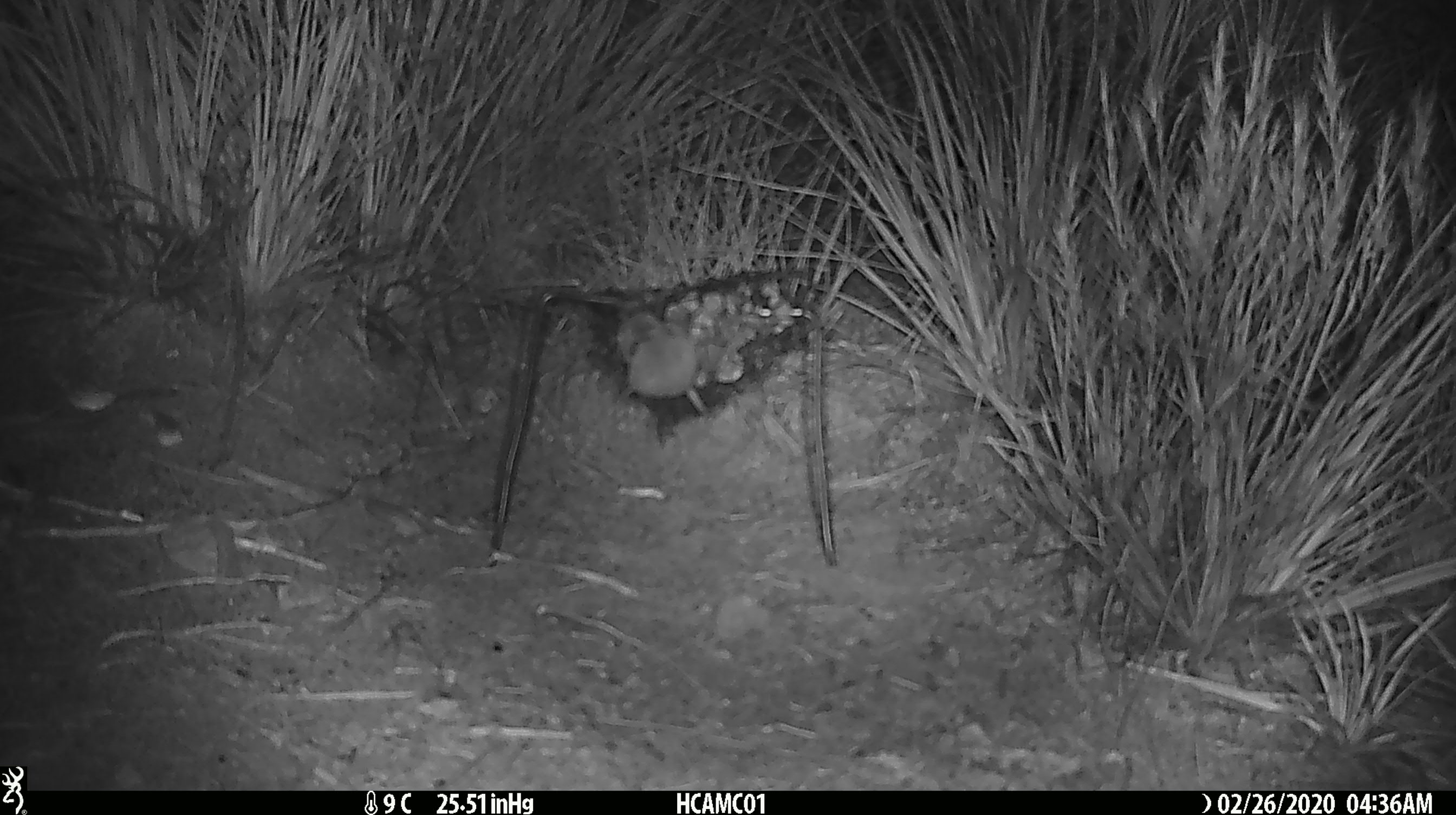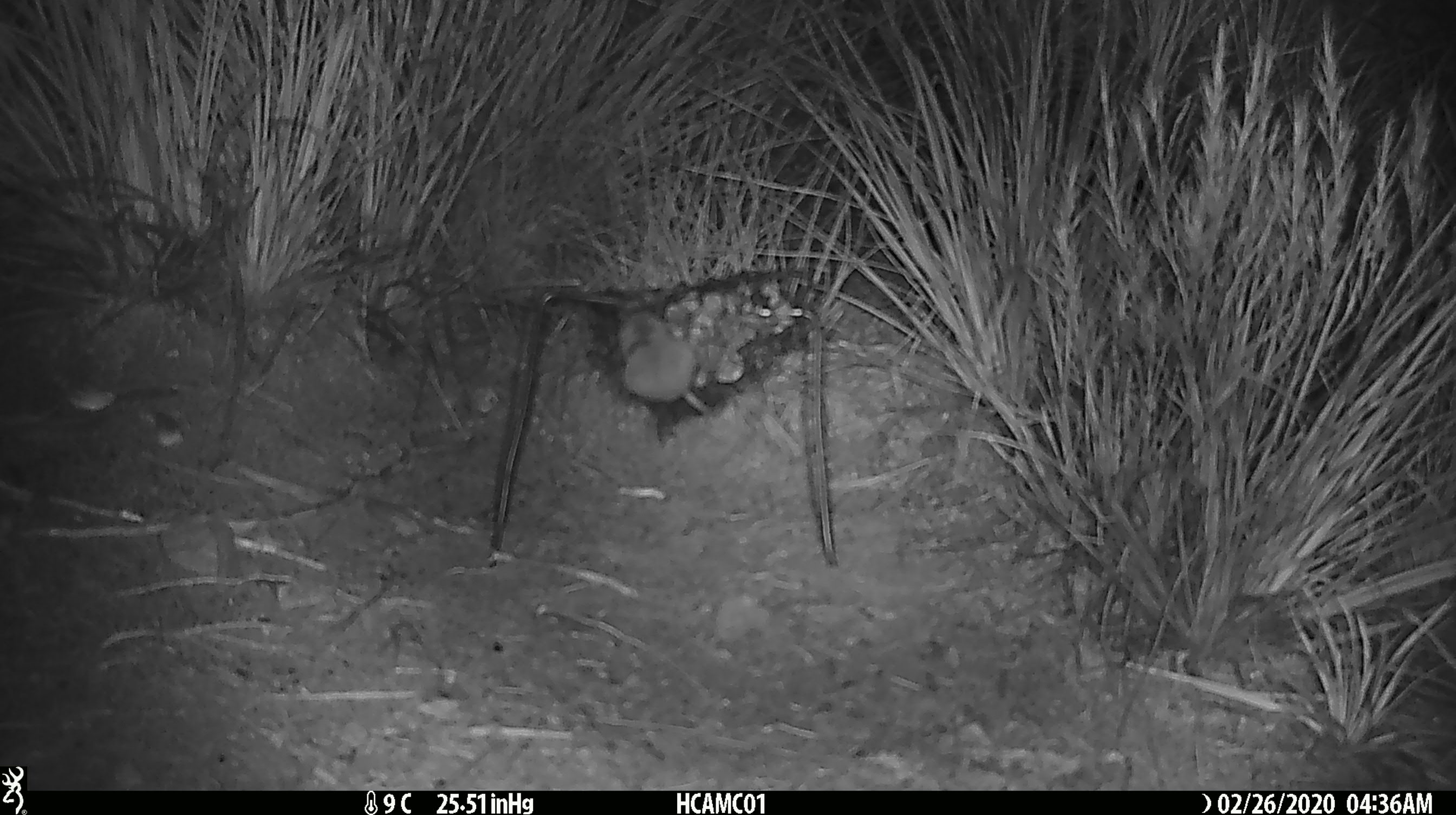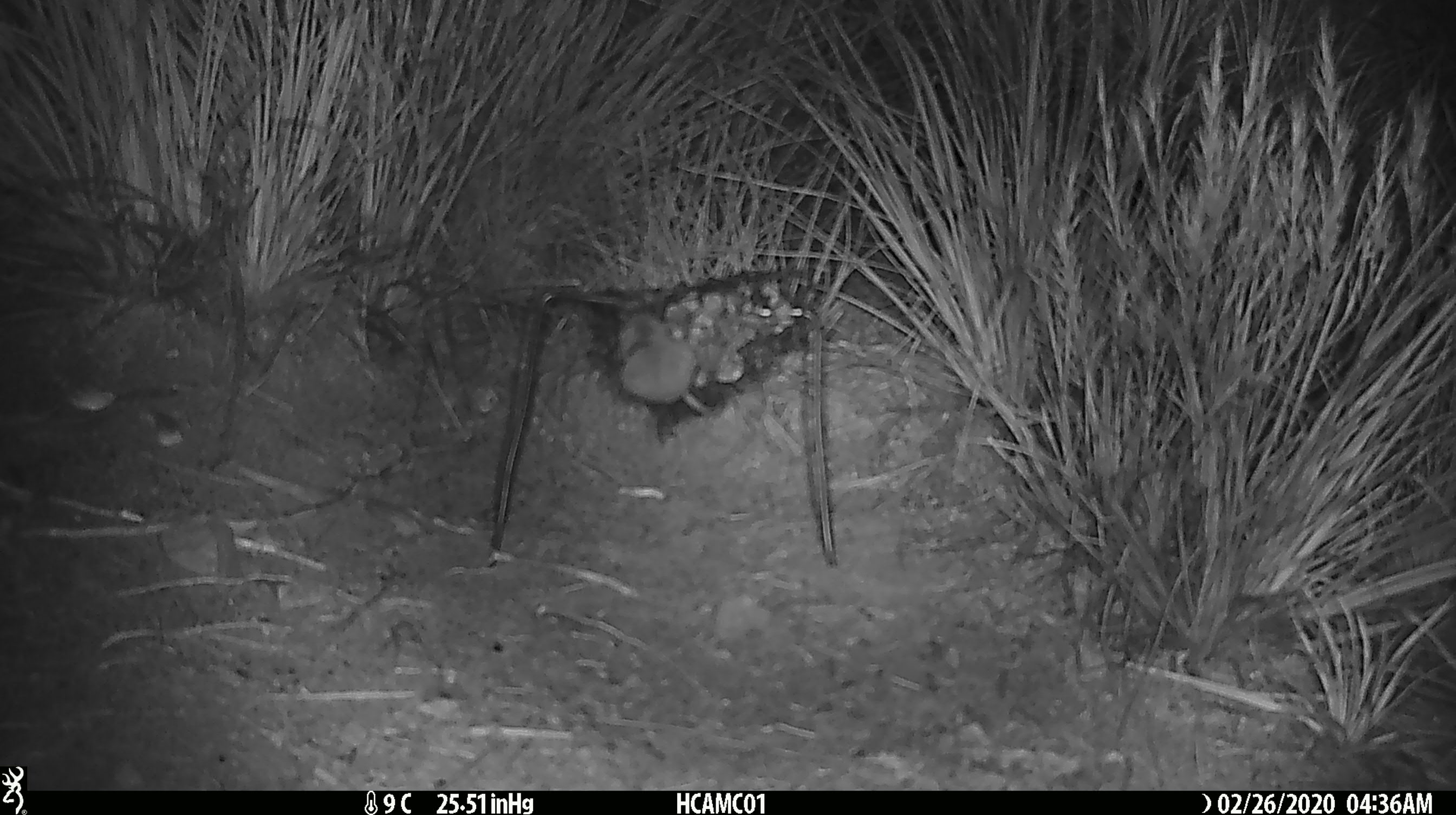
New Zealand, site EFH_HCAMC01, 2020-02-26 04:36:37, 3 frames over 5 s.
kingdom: Animalia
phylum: Chordata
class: Mammalia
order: Rodentia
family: Muridae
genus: Mus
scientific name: Mus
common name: mouse